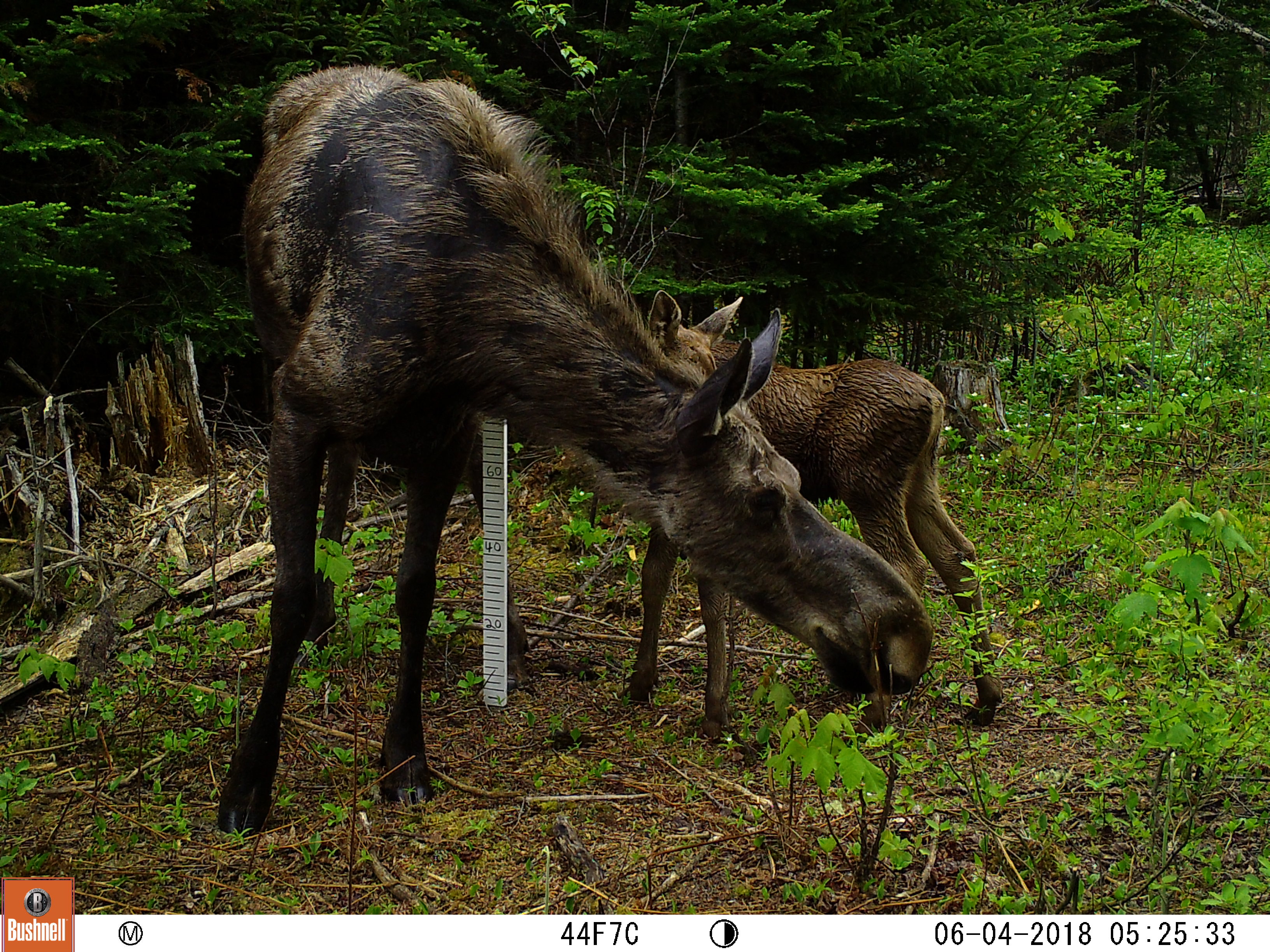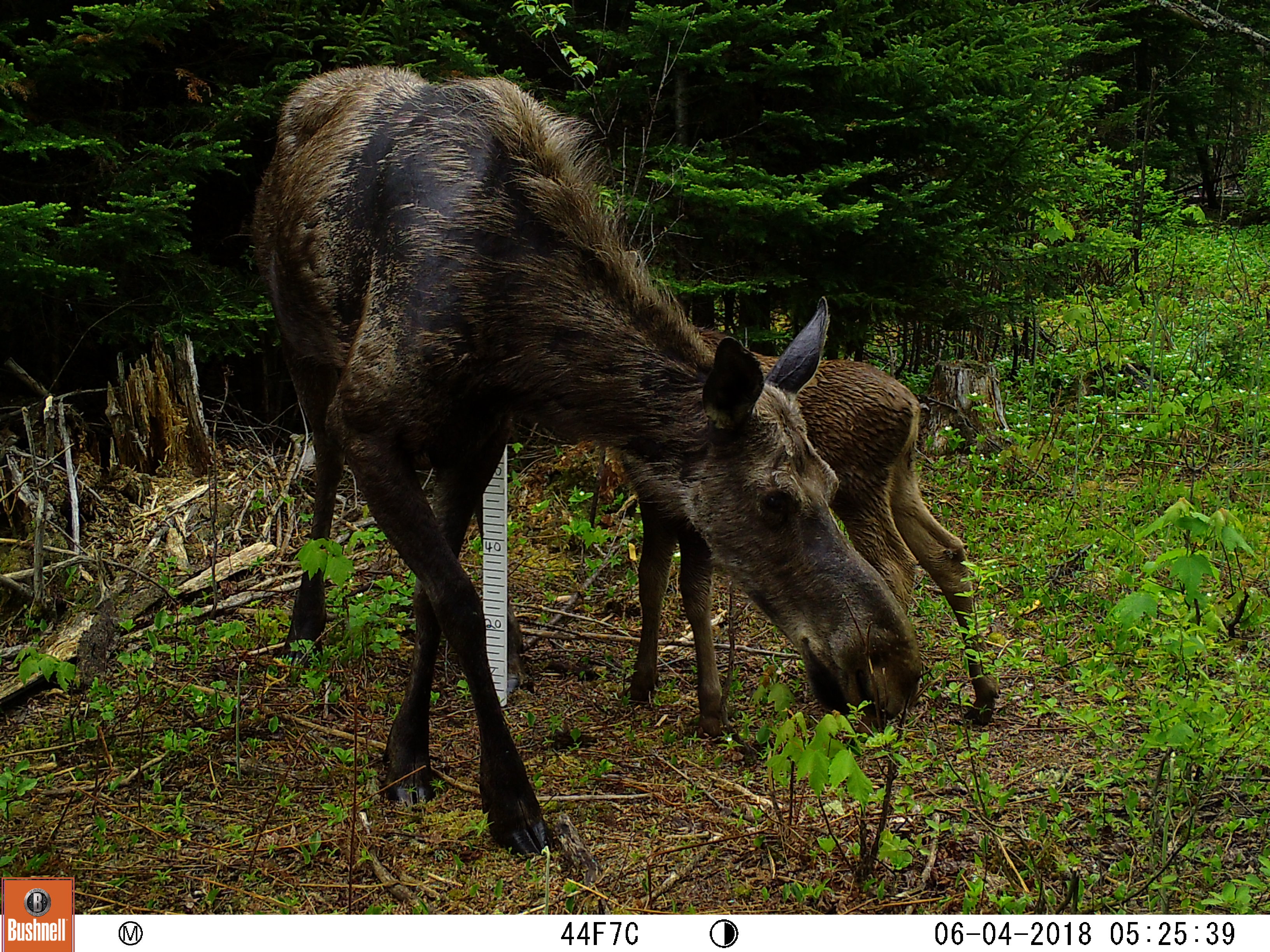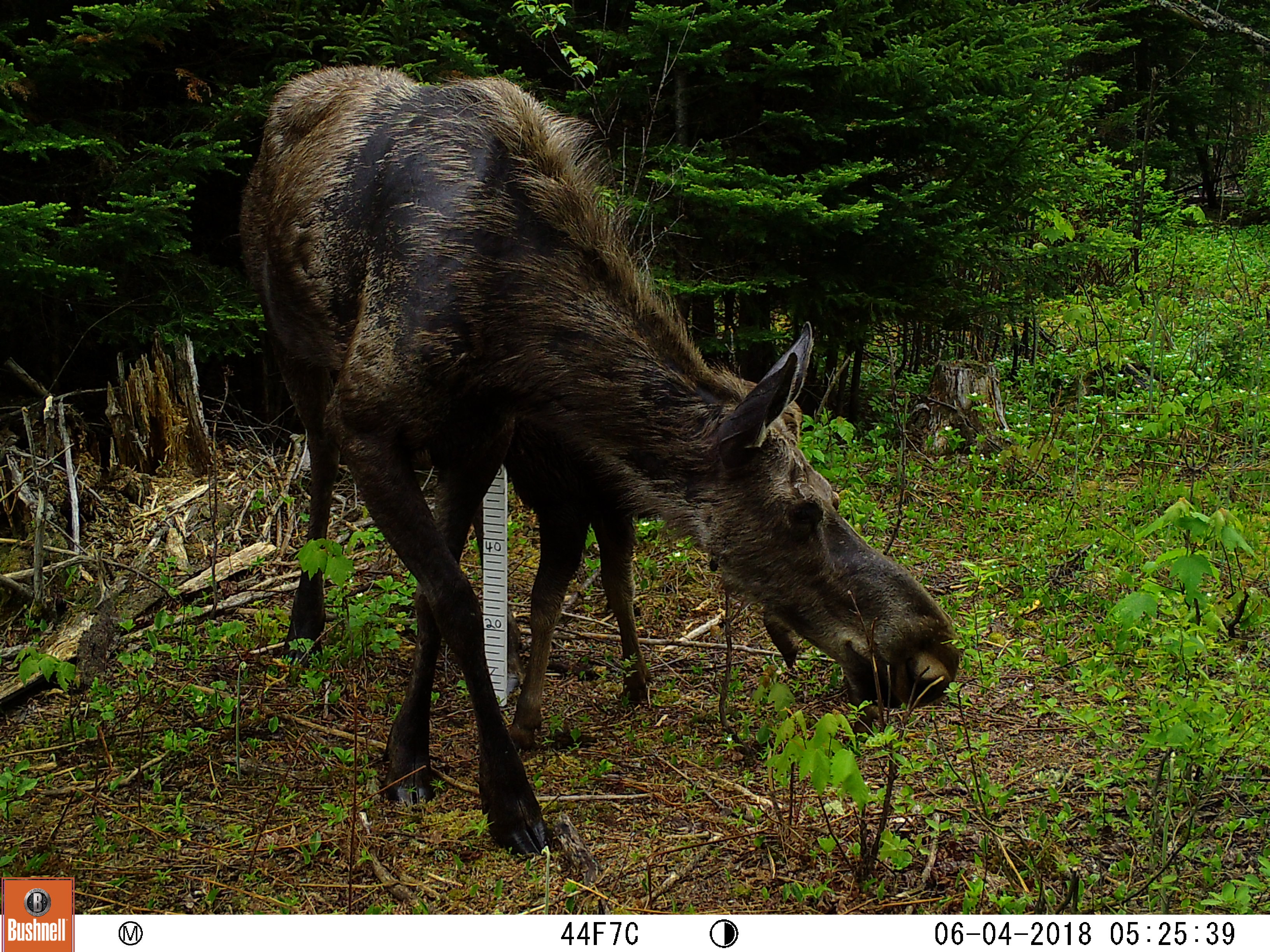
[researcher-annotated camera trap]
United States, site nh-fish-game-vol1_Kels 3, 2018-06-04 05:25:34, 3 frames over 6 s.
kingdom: Animalia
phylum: Chordata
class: Mammalia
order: Artiodactyla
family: Cervidae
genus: Alces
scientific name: Alces alces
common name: moose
Moose (Alces alces).